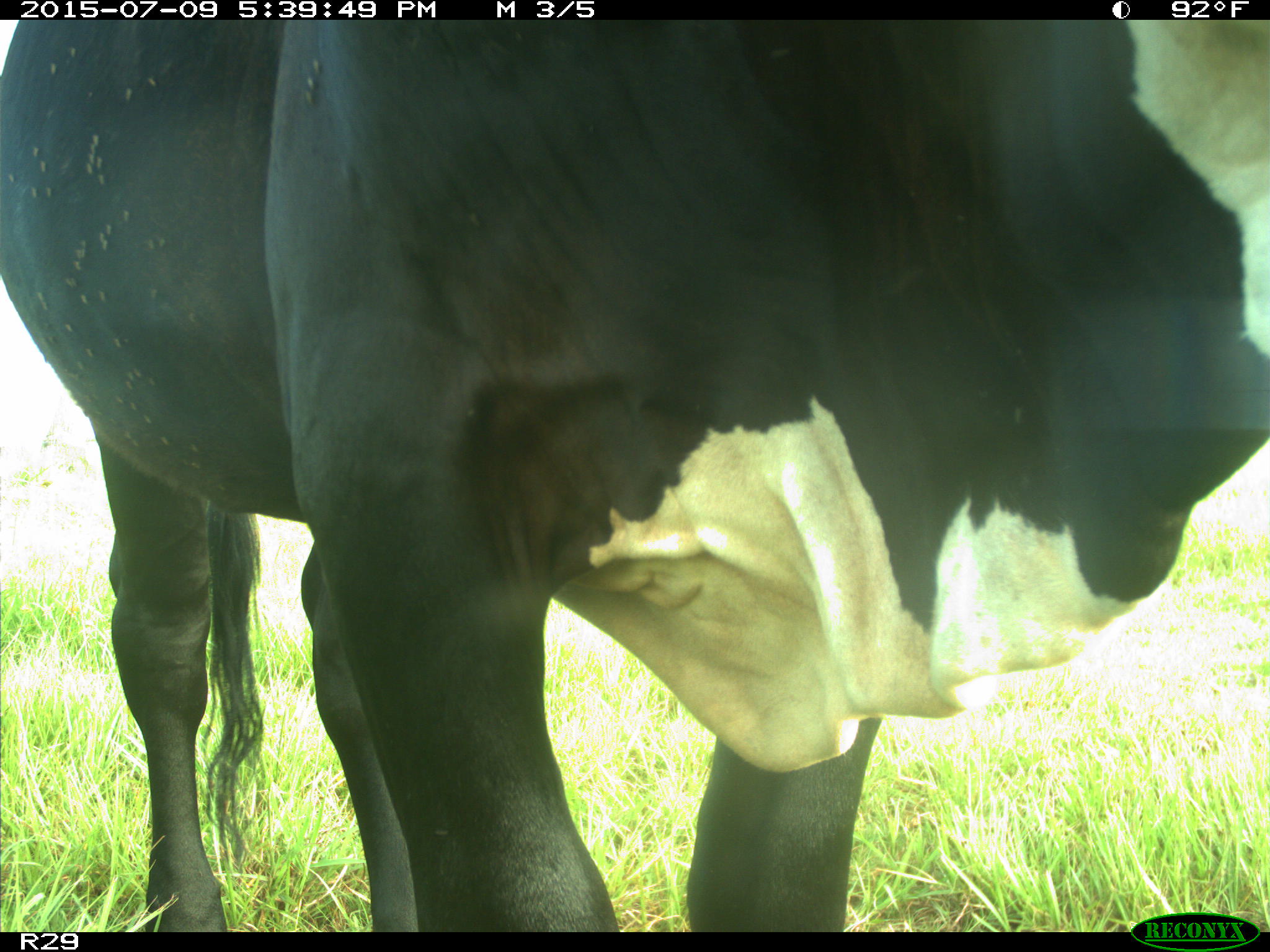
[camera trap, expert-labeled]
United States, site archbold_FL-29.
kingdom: Animalia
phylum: Chordata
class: Mammalia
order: Artiodactyla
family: Bovidae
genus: Bos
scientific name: Bos taurus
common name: domestic cow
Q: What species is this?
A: Bos taurus (domestic cow).